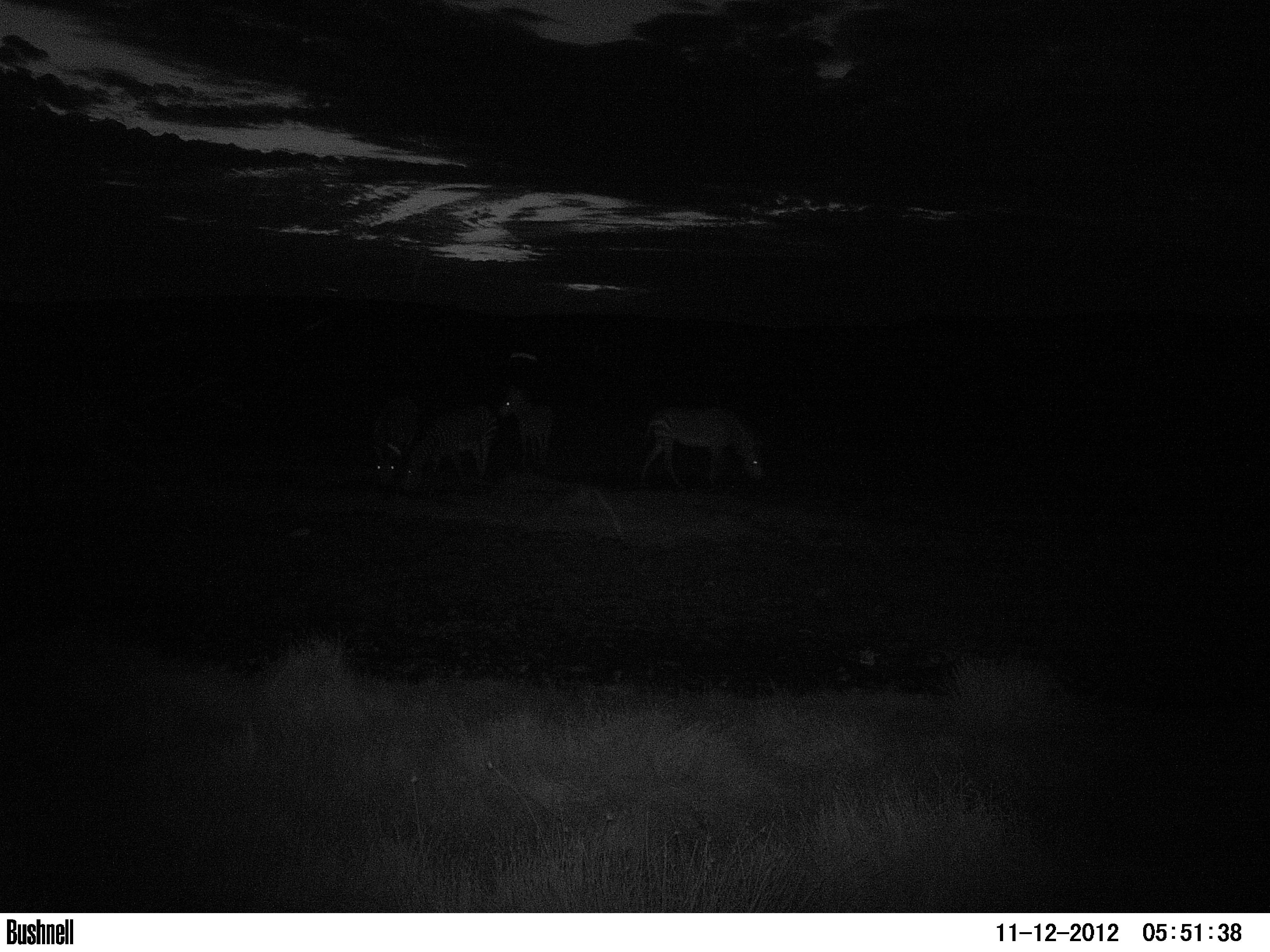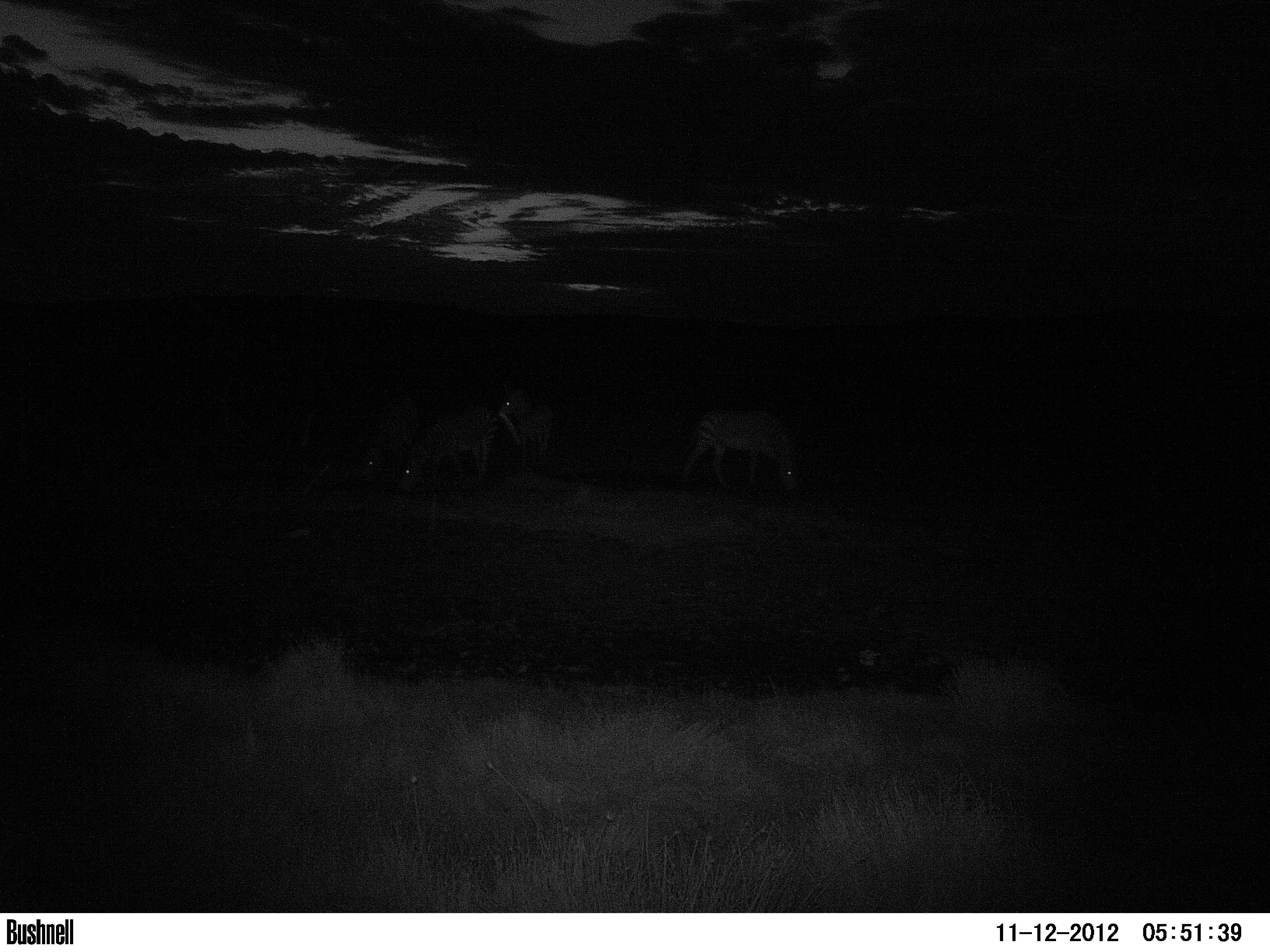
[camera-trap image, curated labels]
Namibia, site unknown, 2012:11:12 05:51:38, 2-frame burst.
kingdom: Animalia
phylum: Chordata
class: Mammalia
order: Perissodactyla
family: Equidae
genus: Equus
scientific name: Equus zebra hartmannae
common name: hartmann's mountain zebra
Equus zebra hartmannae (hartmann's mountain zebra).